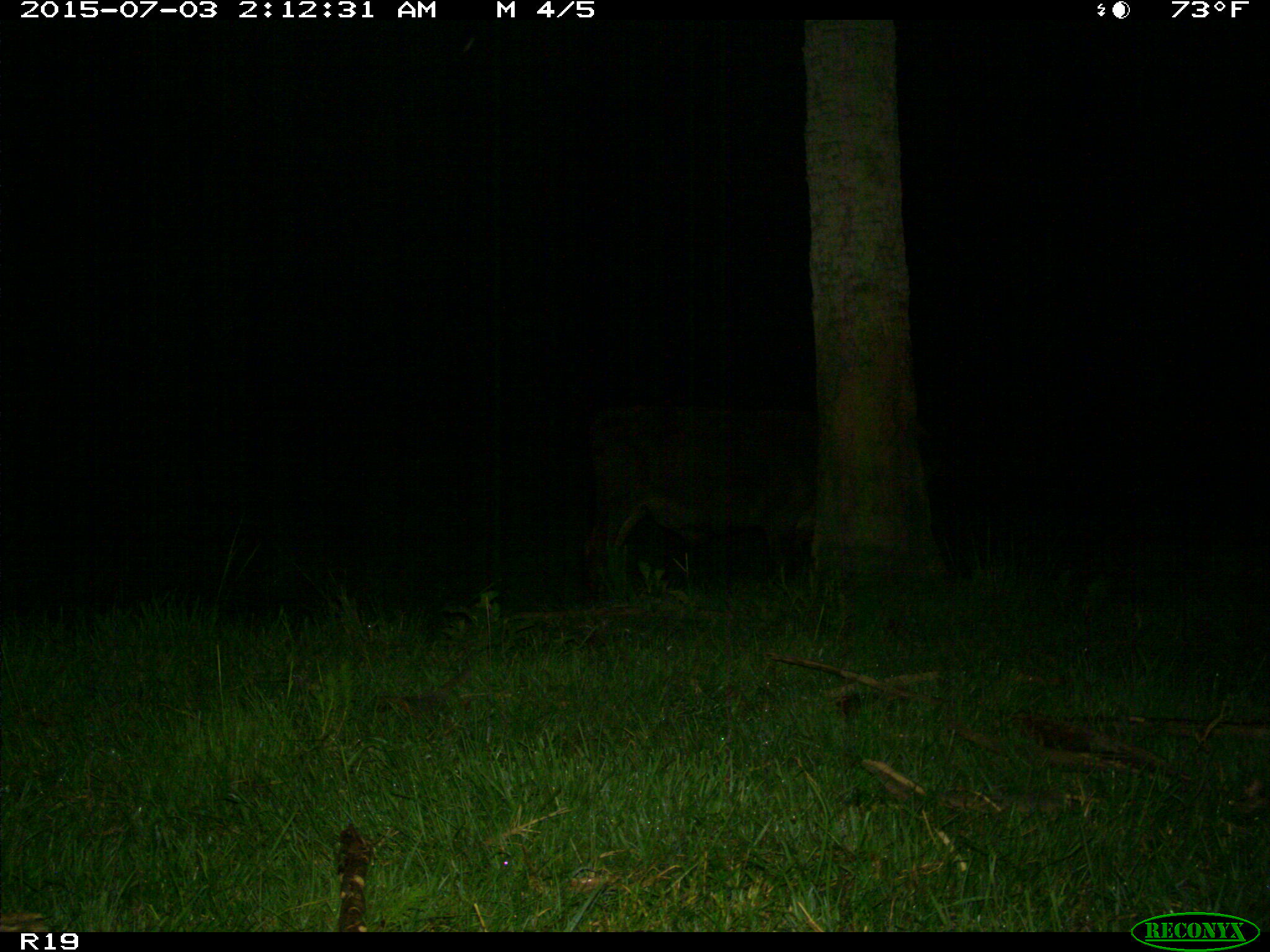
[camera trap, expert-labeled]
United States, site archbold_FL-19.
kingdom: Animalia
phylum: Chordata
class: Mammalia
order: Artiodactyla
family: Bovidae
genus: Bos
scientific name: Bos taurus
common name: domestic cow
Bos taurus (domestic cow).